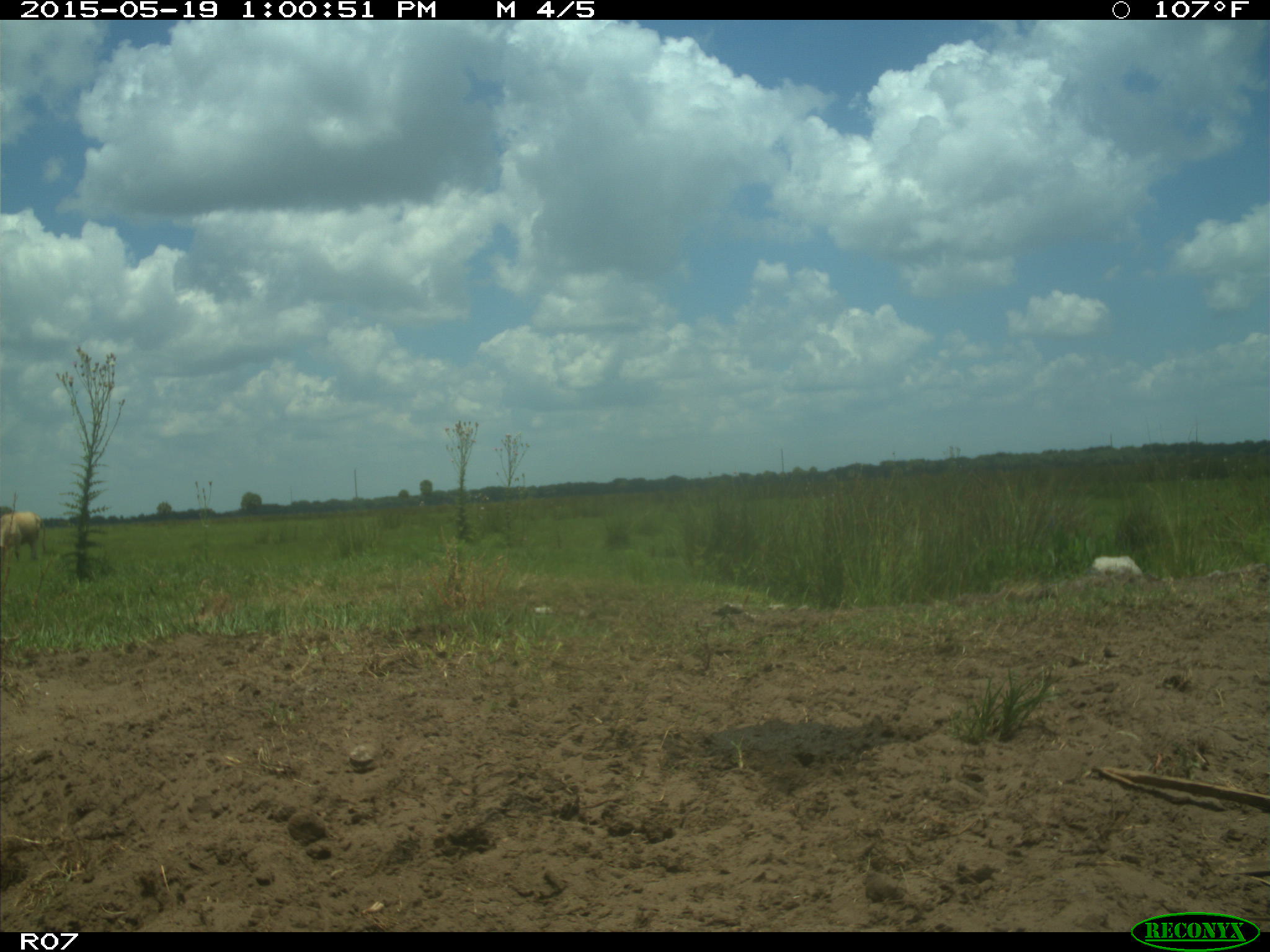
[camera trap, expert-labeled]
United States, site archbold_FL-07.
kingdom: Animalia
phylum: Chordata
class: Mammalia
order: Artiodactyla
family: Bovidae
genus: Bos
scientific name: Bos taurus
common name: domestic cow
Bos taurus (domestic cow).